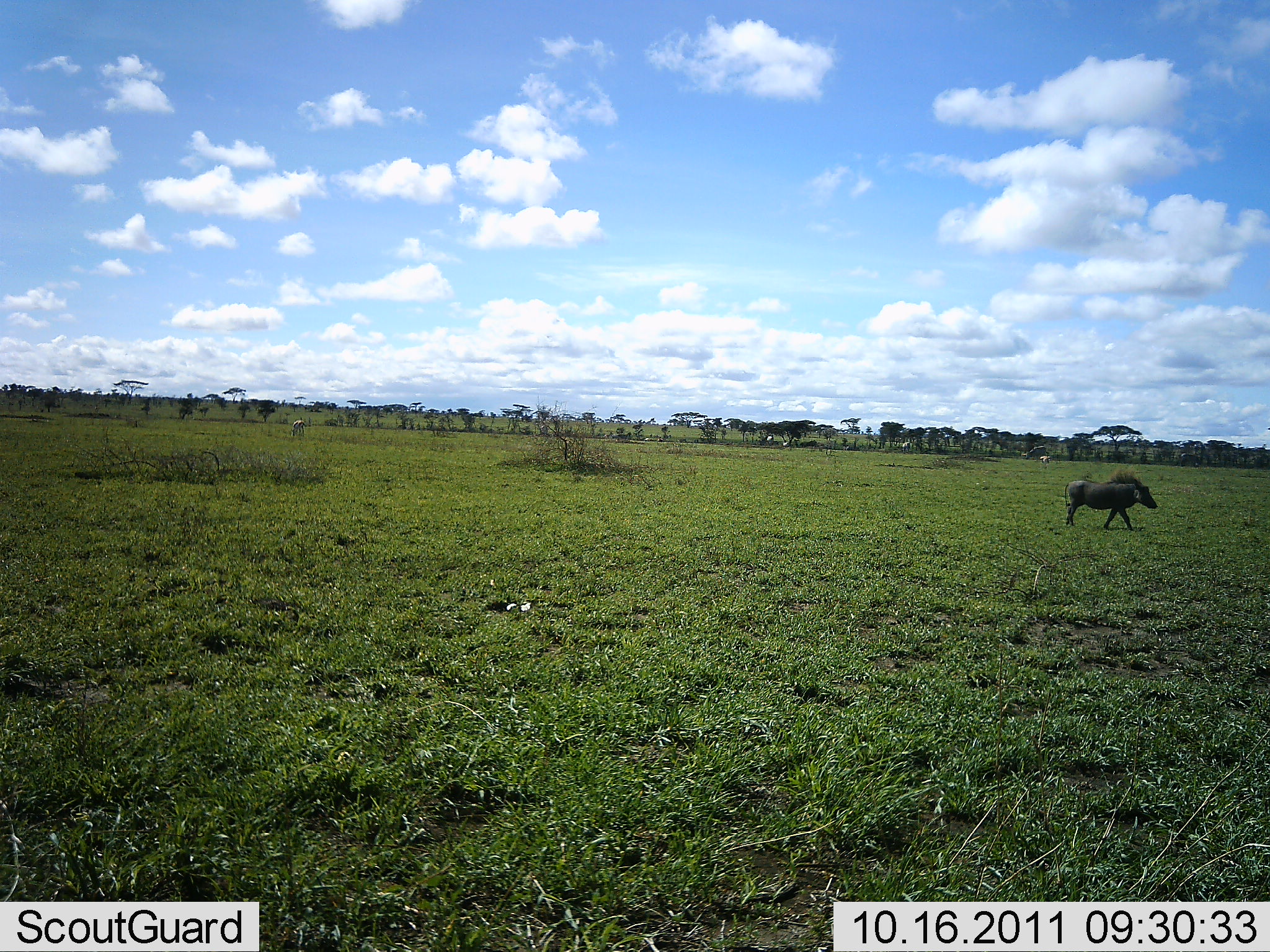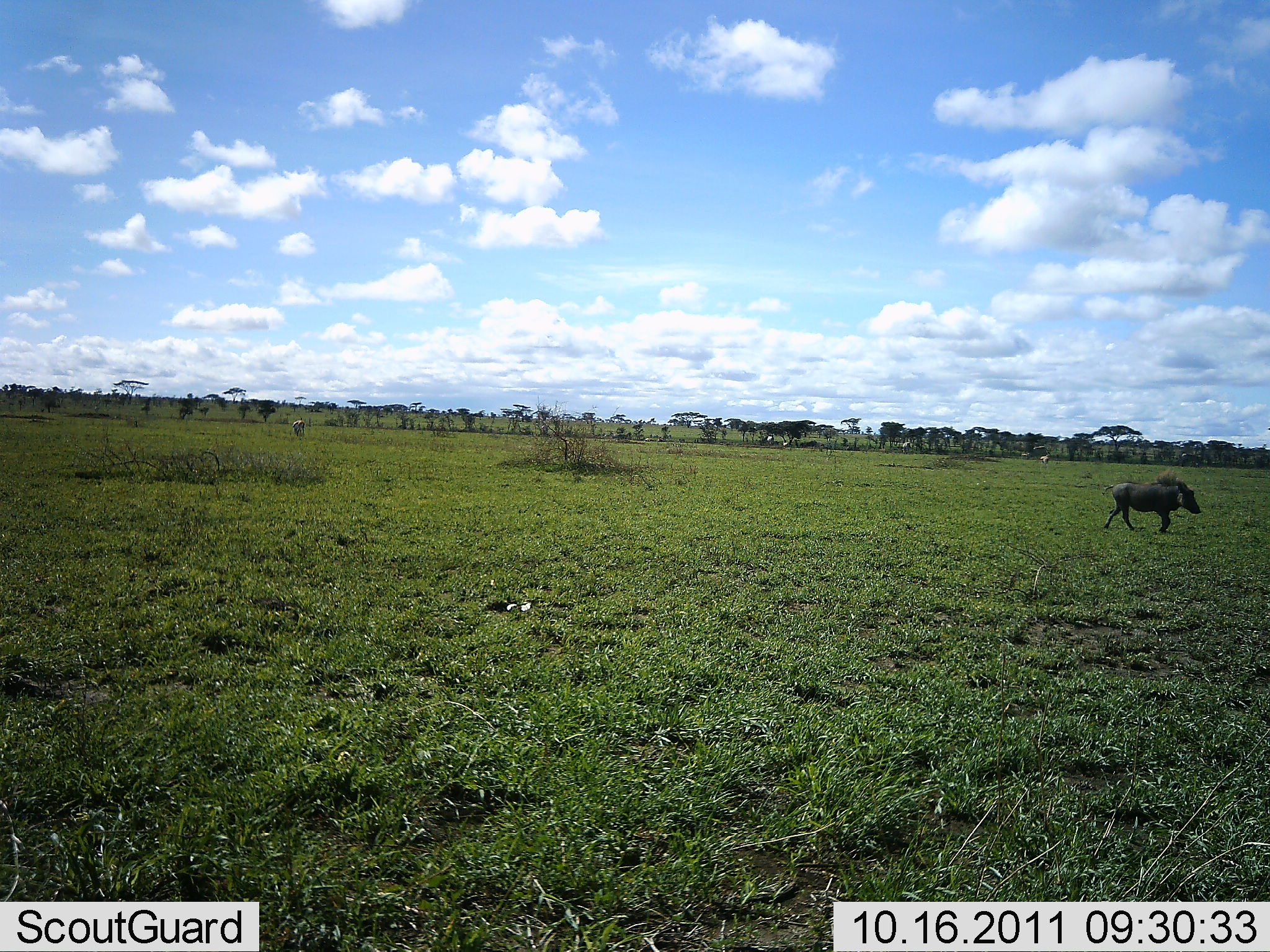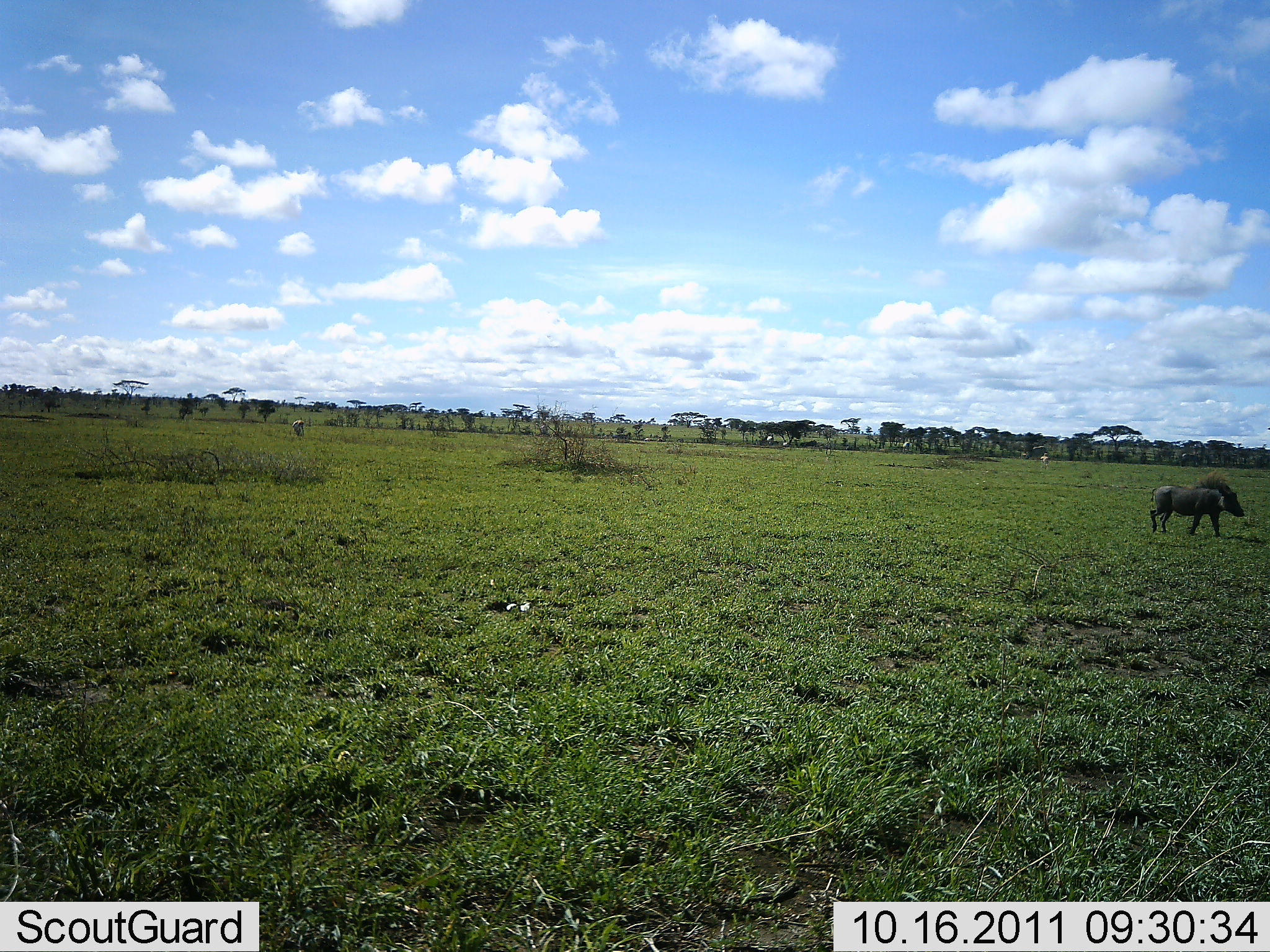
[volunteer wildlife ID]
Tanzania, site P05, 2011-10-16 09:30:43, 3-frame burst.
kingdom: Animalia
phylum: Chordata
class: Mammalia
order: Artiodactyla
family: Suidae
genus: Phacochoerus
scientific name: Phacochoerus africanus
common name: warthog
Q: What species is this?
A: Warthog (Phacochoerus africanus).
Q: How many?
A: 1.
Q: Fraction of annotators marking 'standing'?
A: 7%.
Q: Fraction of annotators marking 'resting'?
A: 0%.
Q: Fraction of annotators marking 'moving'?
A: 100%.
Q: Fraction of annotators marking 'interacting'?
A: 0%.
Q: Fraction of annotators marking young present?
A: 0%.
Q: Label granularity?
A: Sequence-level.